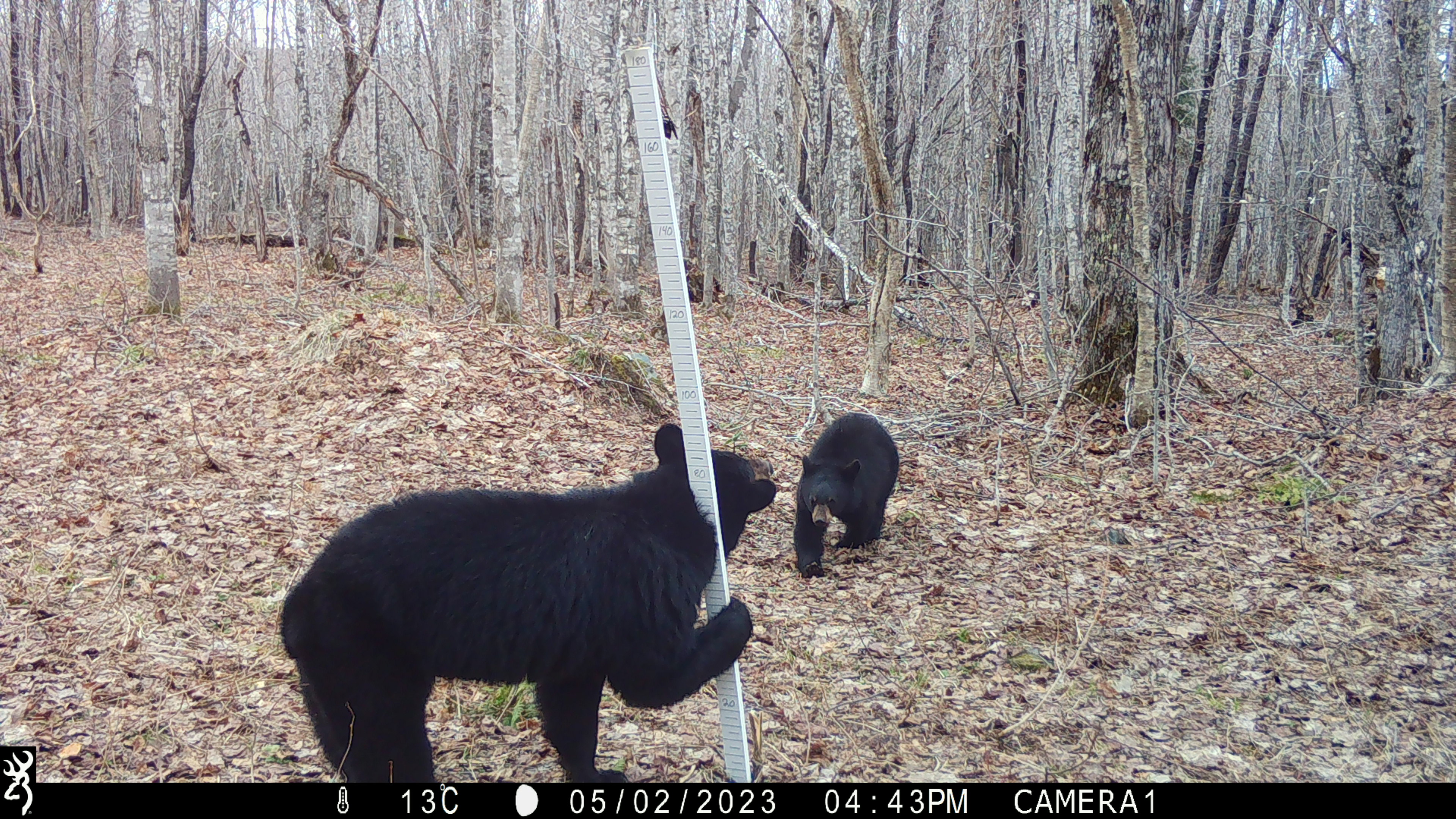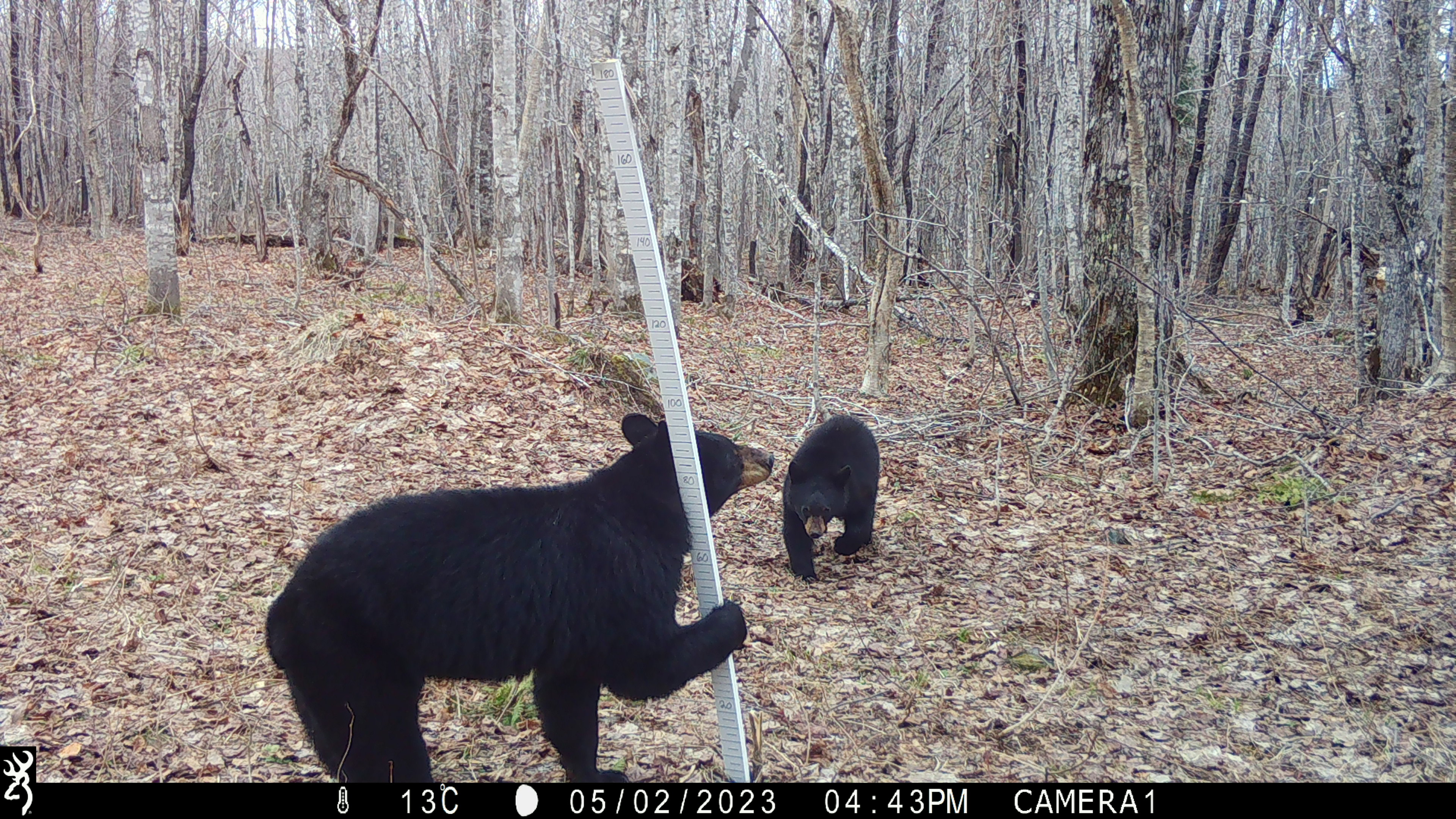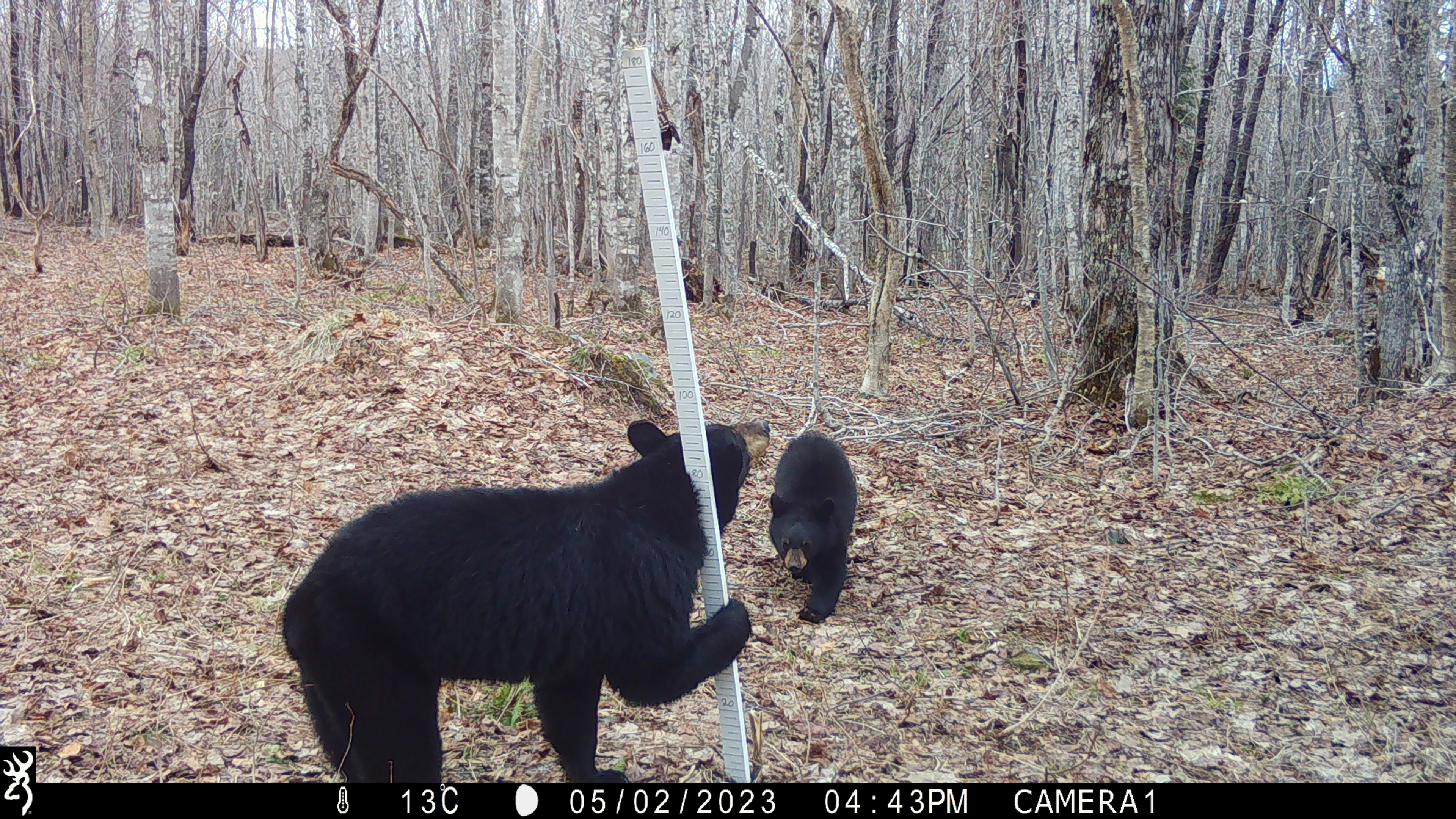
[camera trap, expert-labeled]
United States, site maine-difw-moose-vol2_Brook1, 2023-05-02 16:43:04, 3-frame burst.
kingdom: Animalia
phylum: Chordata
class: Mammalia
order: Carnivora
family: Ursidae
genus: Ursus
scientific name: Ursus americanus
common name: black bear